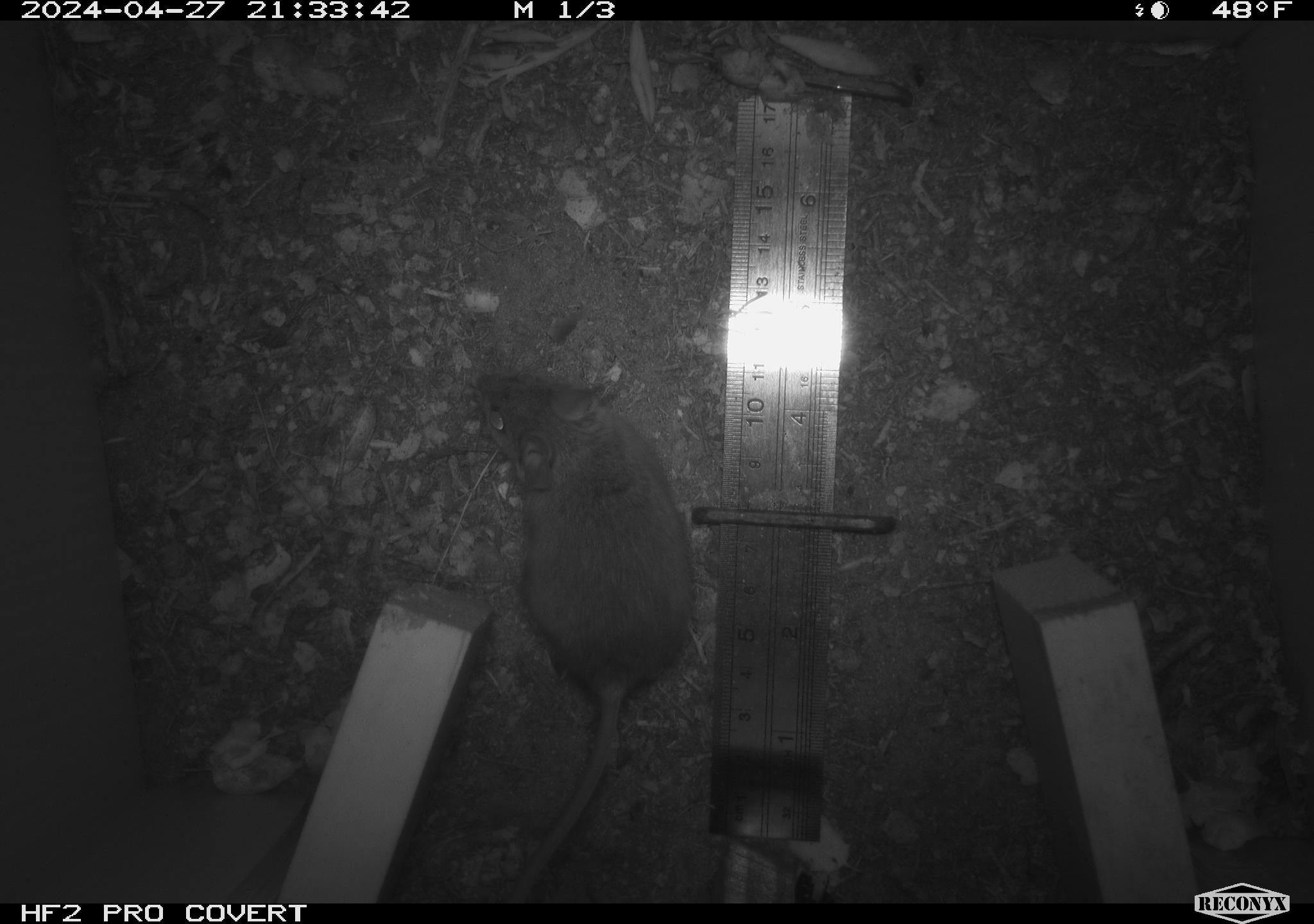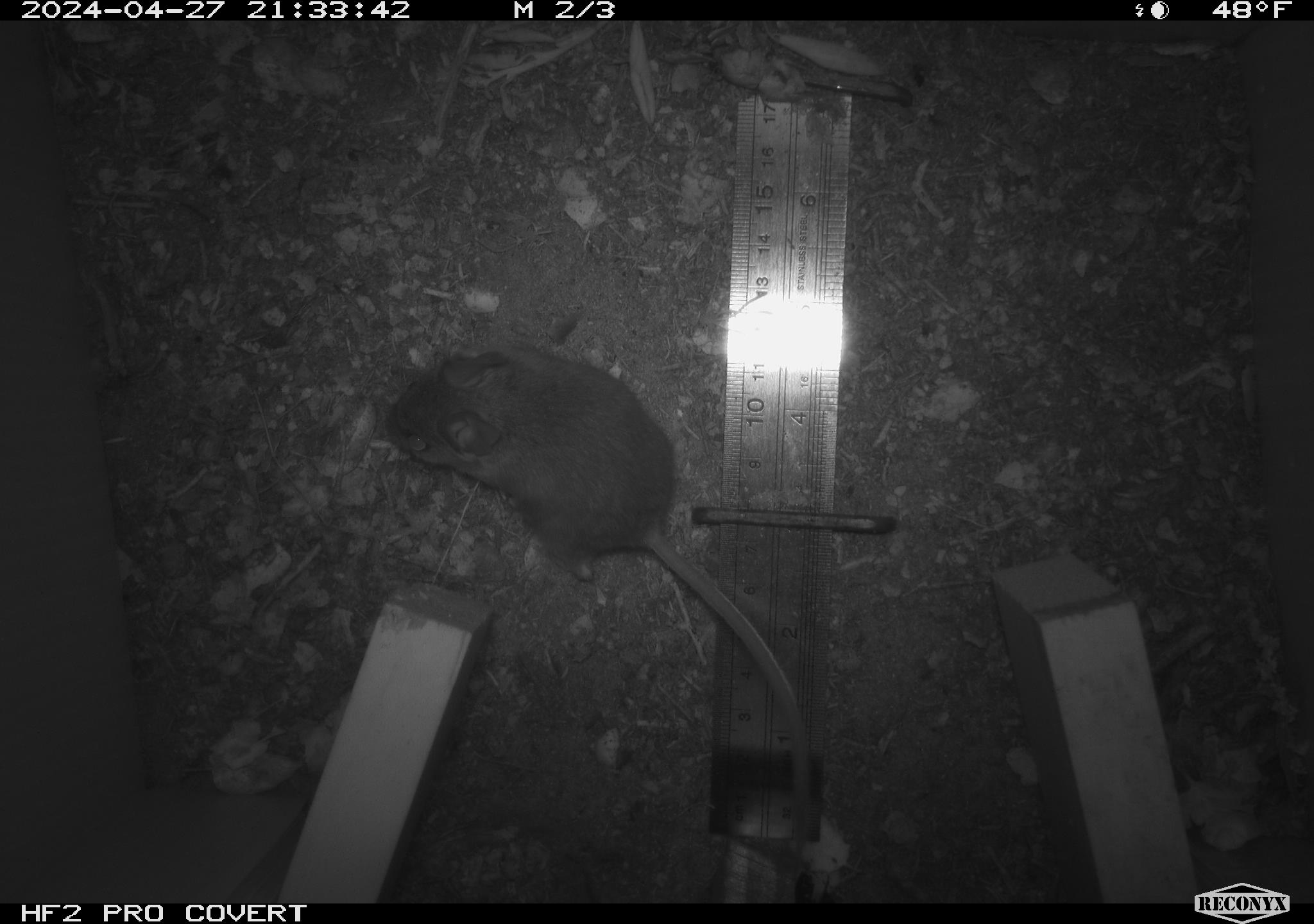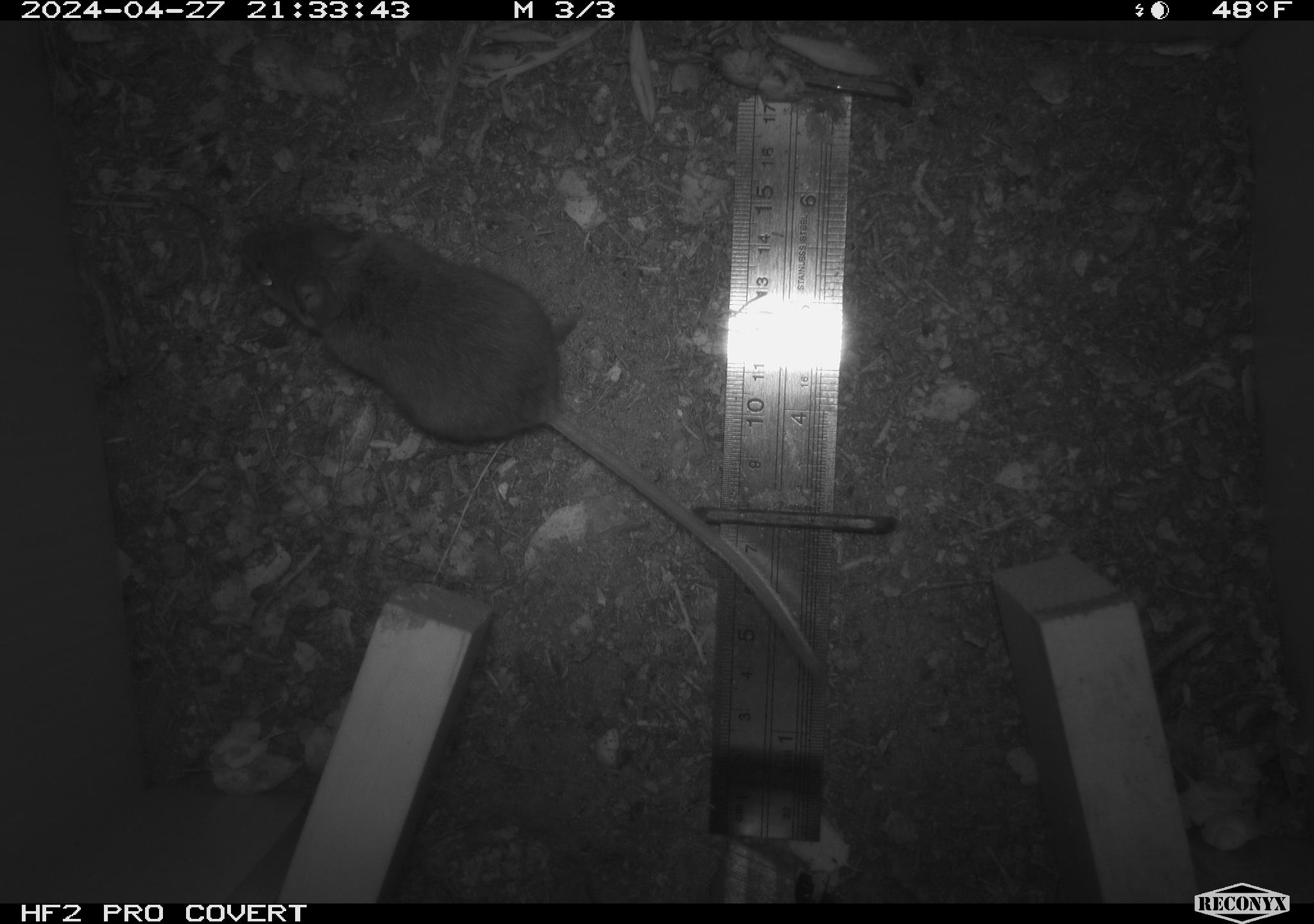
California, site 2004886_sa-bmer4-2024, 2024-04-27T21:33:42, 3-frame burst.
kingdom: Animalia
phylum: Chordata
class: Mammalia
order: Rodentia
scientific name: Rodentia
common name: mouse species